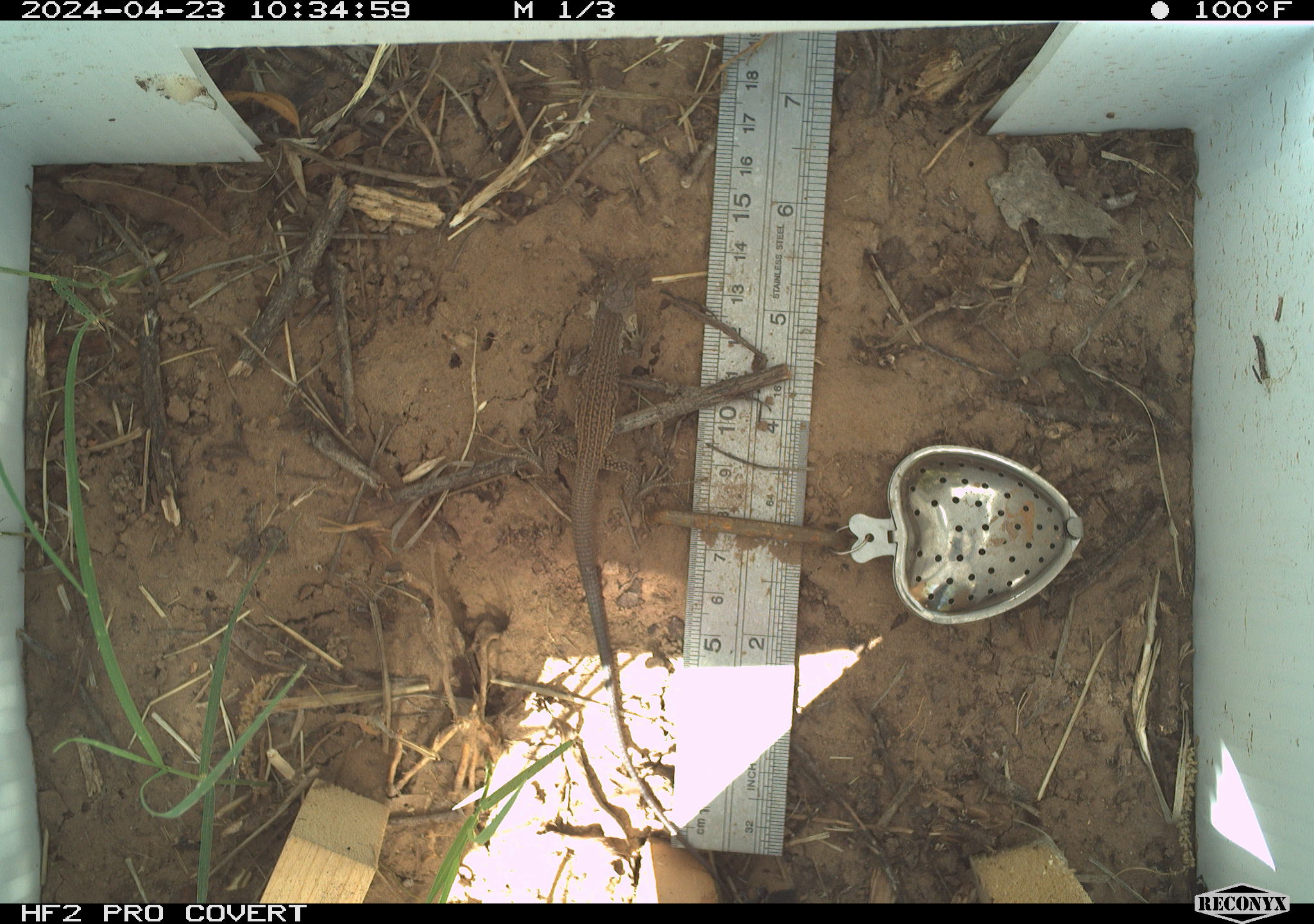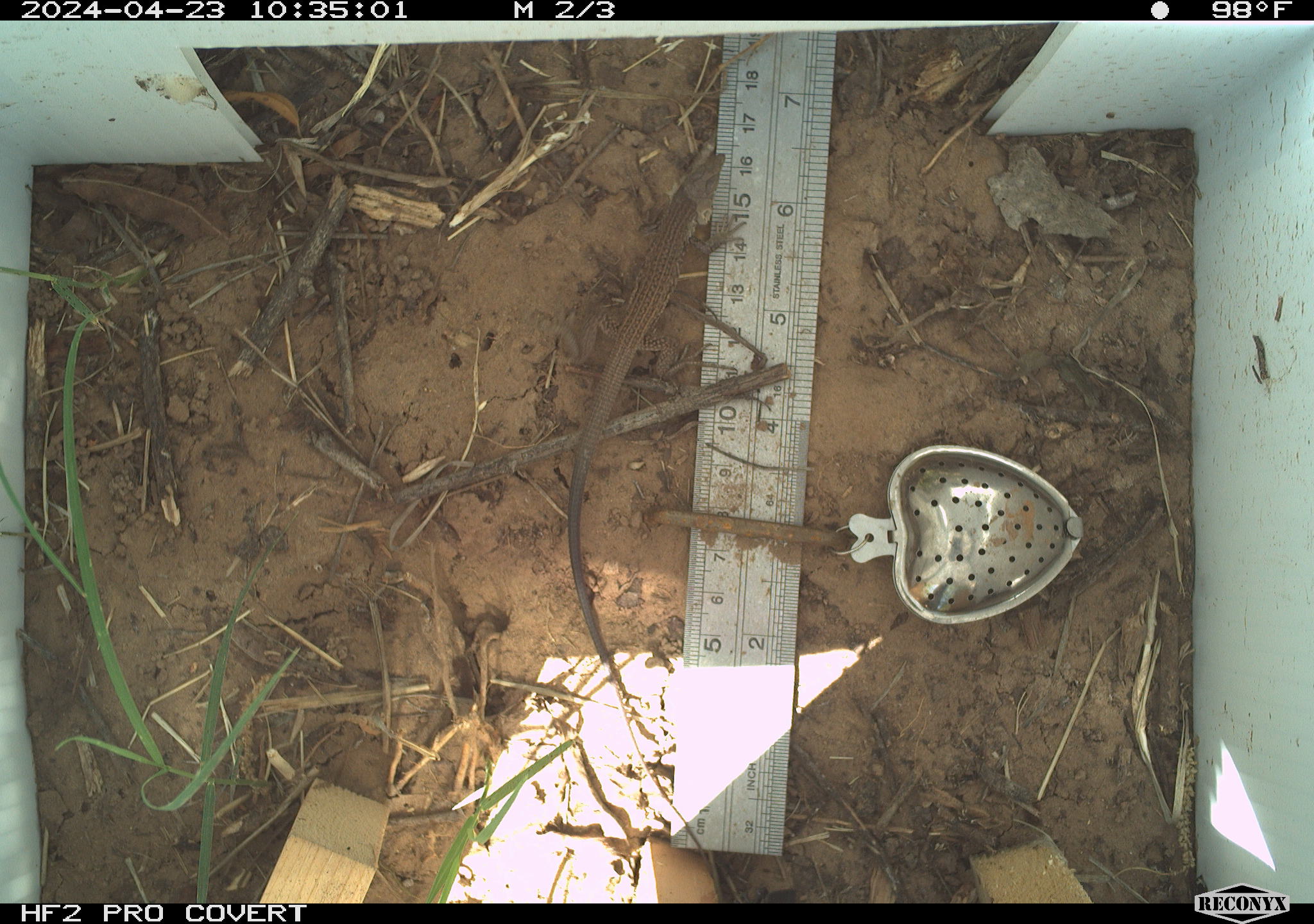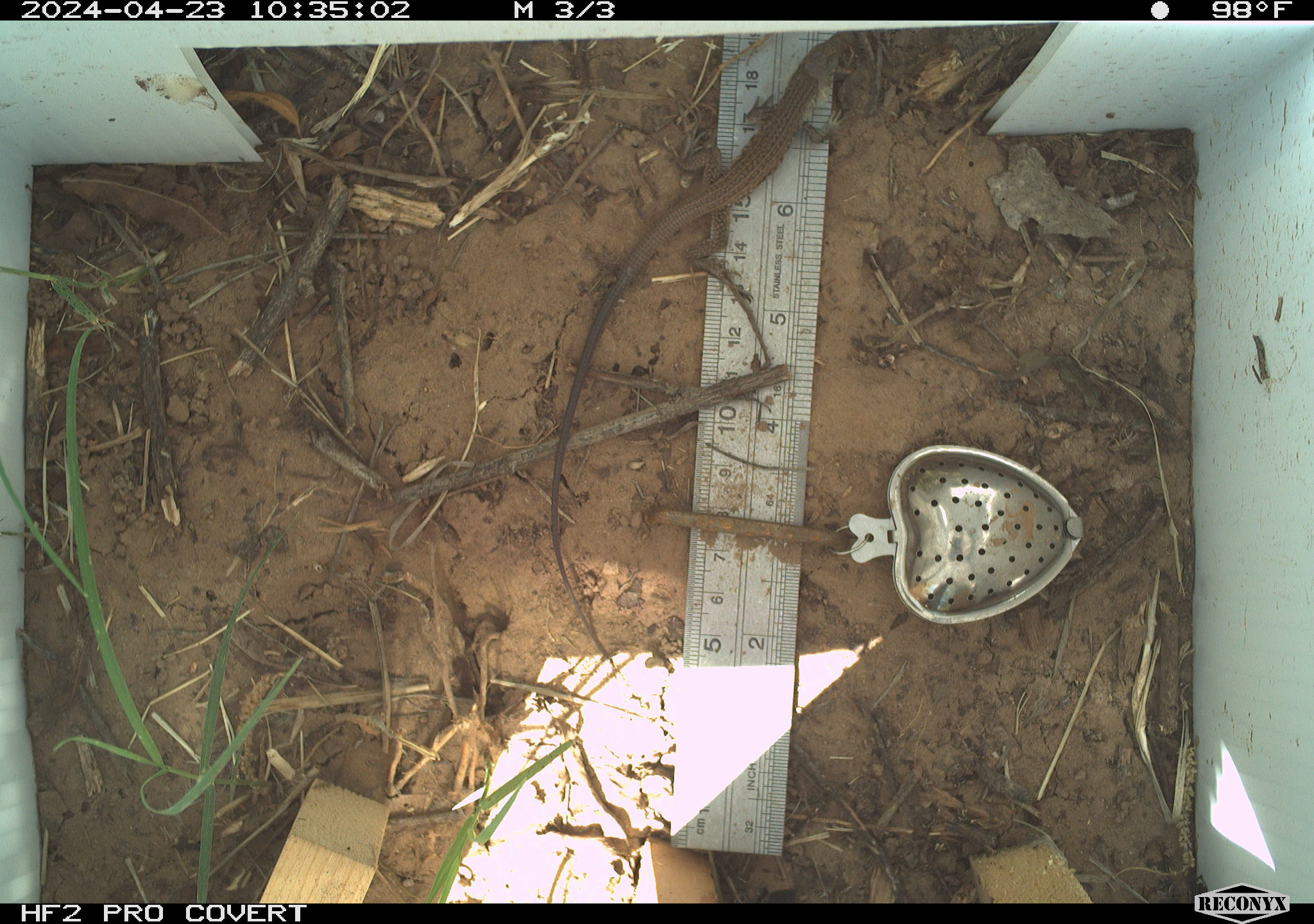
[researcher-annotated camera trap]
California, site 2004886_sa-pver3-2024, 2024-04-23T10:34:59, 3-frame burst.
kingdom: Animalia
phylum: Chordata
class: Reptilia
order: Squamata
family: Teiidae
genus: Aspidoscelis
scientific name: Aspidoscelis tigris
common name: western whiptail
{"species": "western whiptail (Aspidoscelis tigris)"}